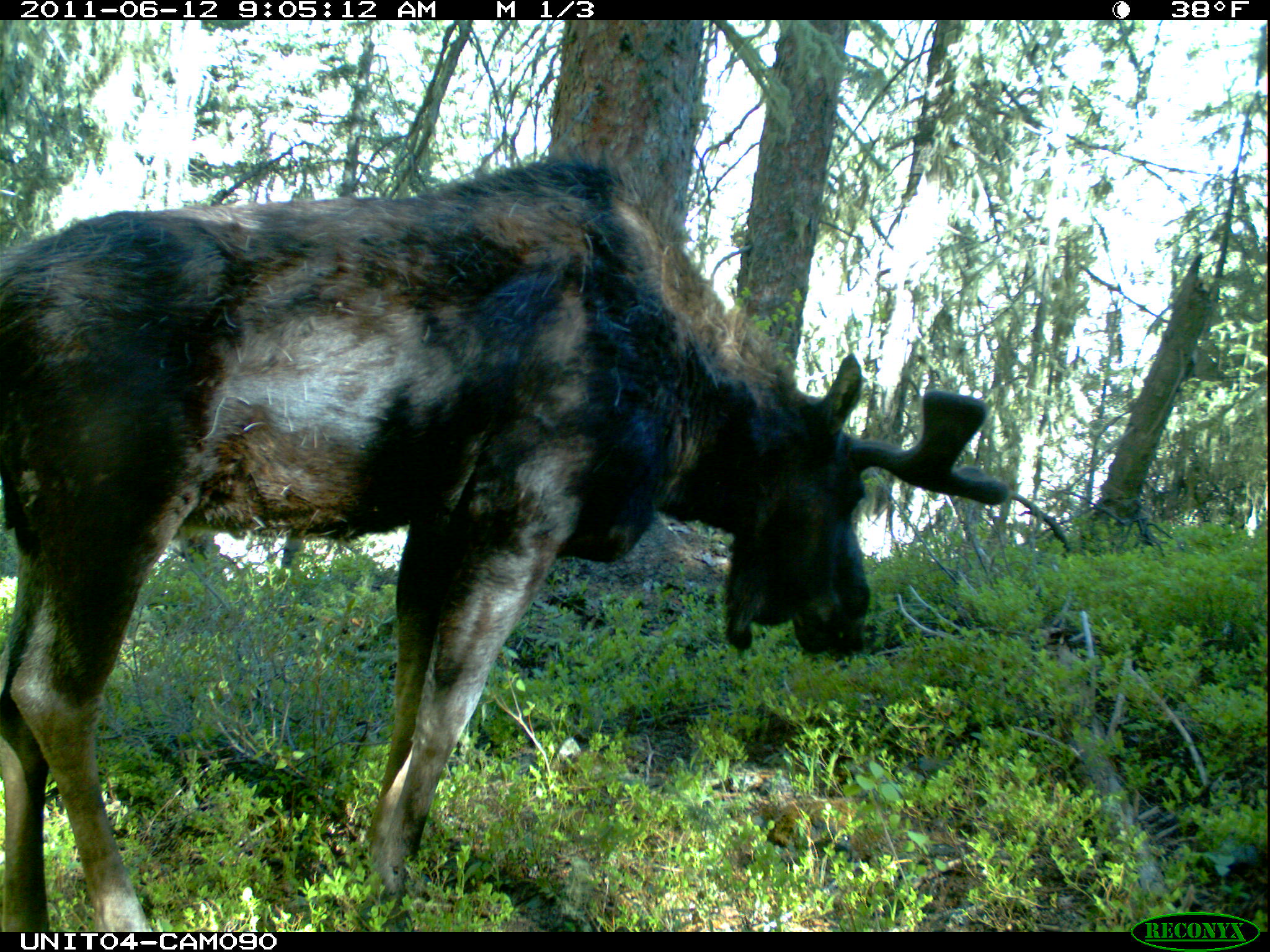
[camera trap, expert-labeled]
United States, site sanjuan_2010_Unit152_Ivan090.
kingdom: Animalia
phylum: Chordata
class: Mammalia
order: Artiodactyla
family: Cervidae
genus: Alces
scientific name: Alces alces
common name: moose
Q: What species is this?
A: Alces alces (moose).